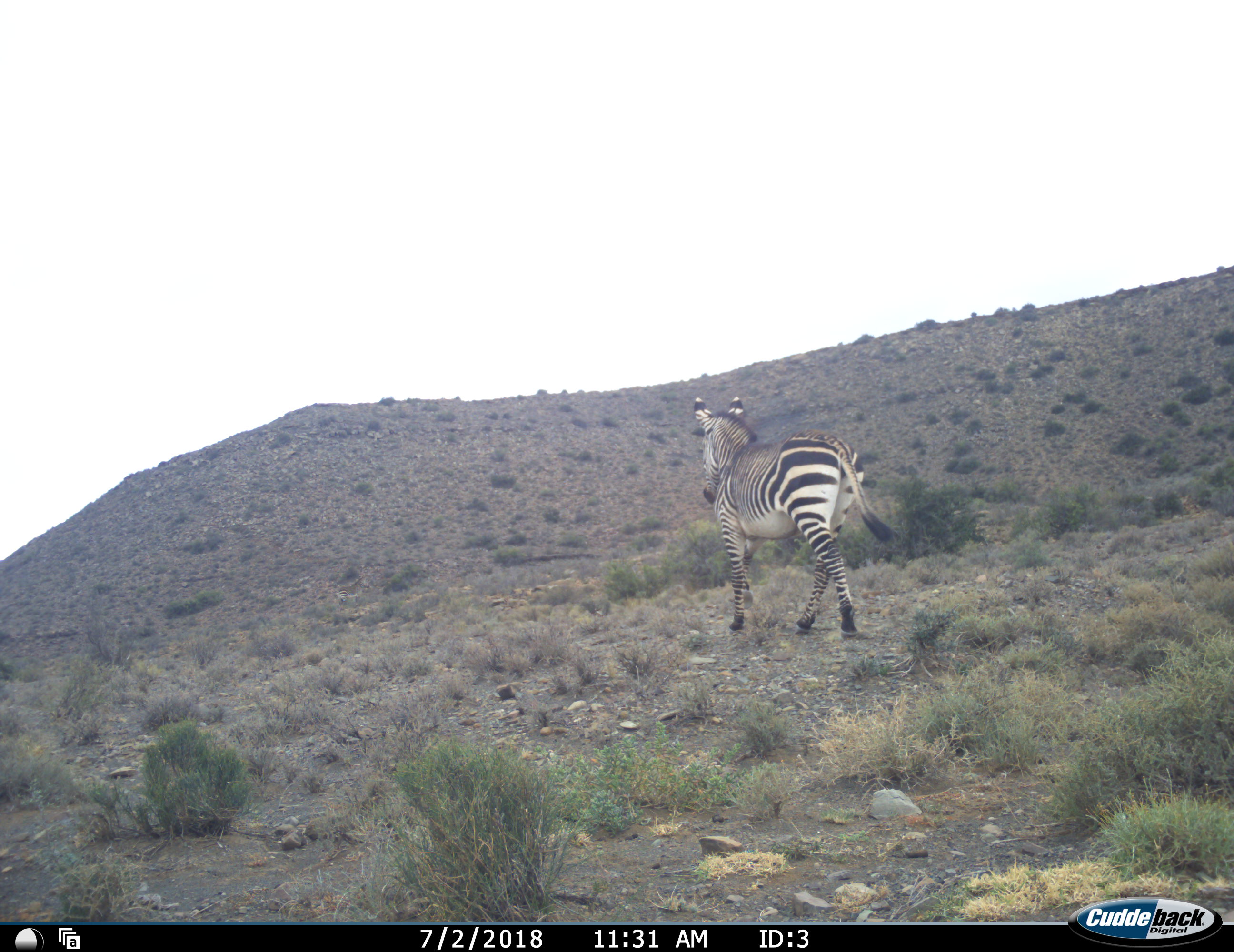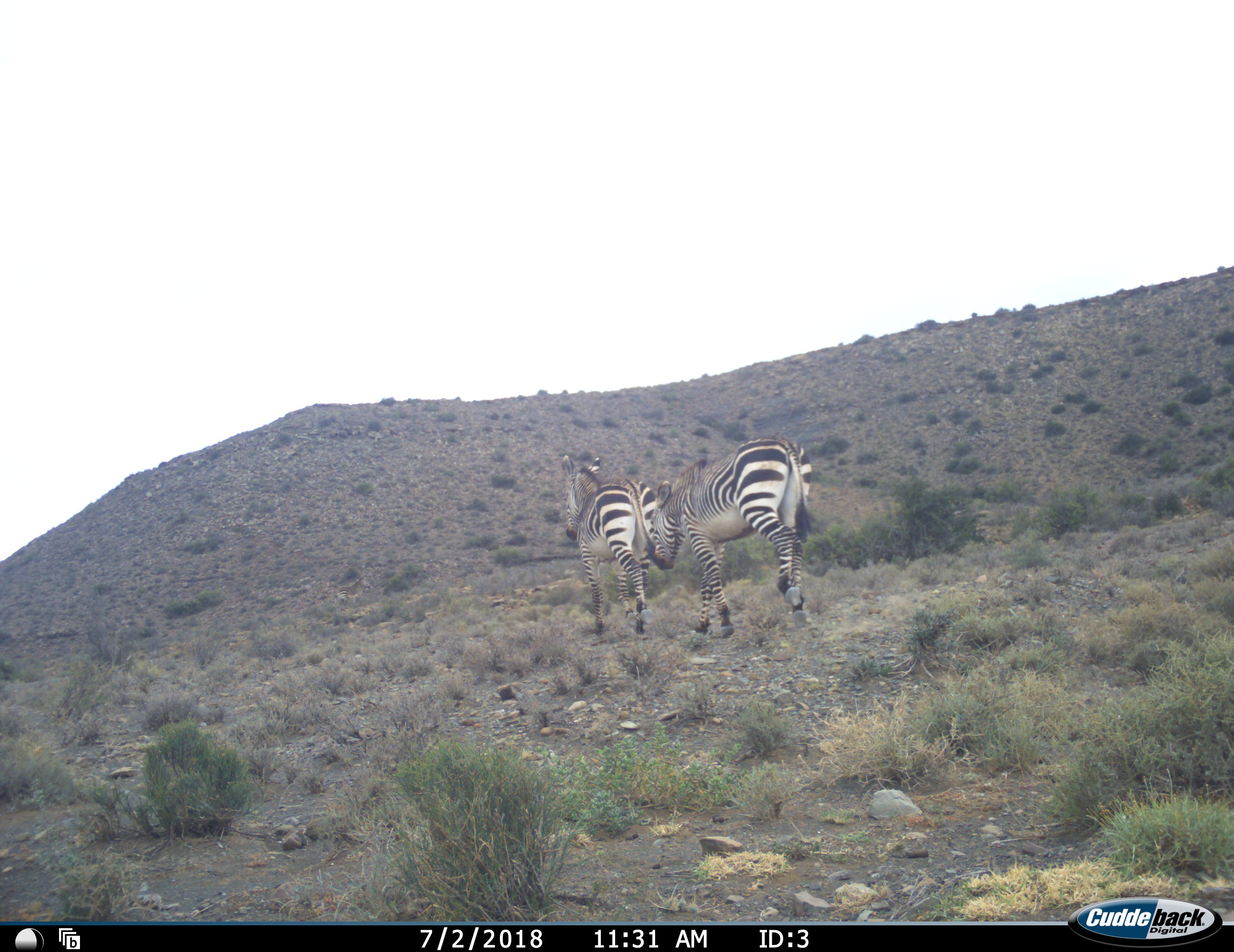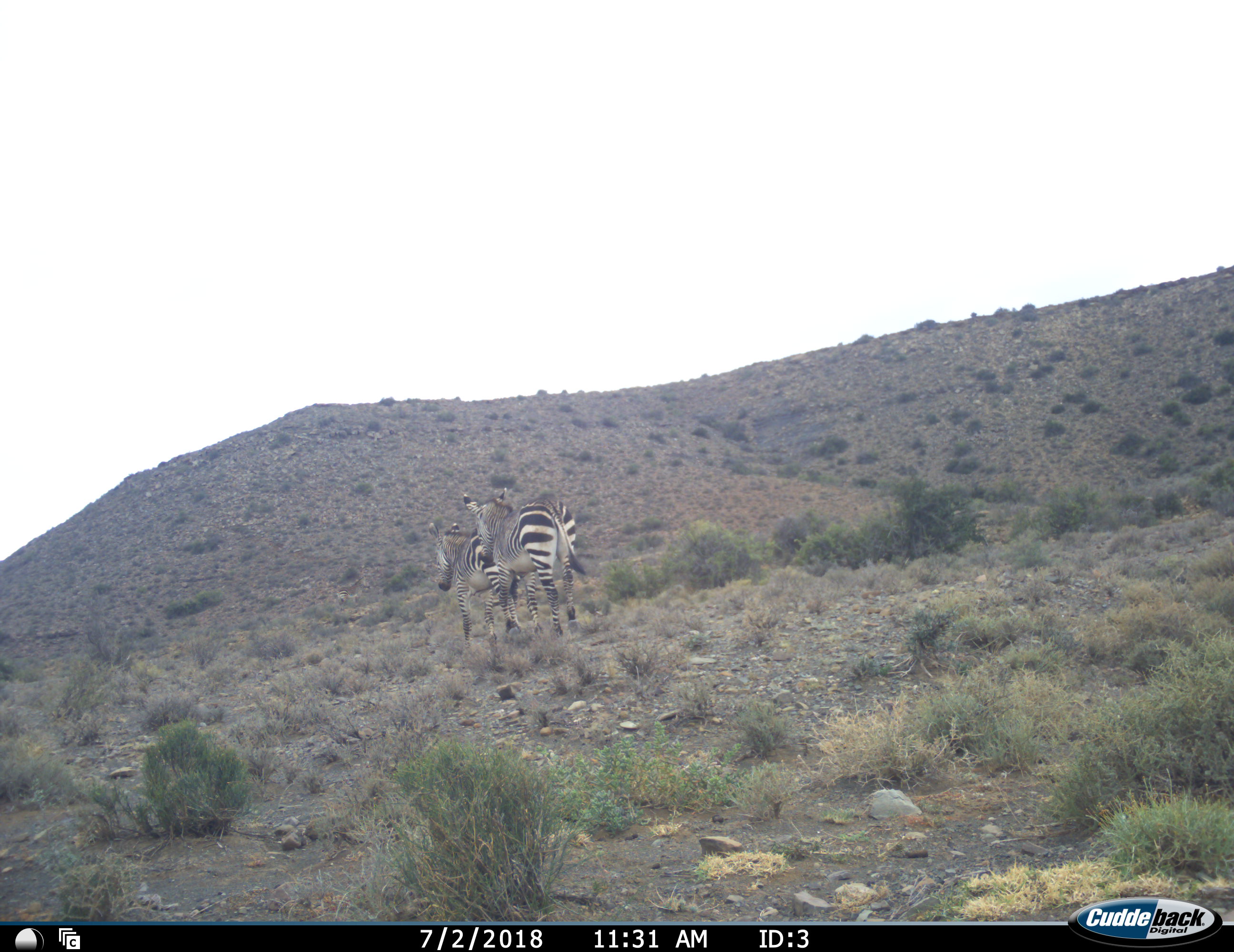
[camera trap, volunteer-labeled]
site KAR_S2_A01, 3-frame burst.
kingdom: Animalia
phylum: Chordata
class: Mammalia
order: Perissodactyla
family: Equidae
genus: Equus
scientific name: Equus zebra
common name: mountain zebra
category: zebramountain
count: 2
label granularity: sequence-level